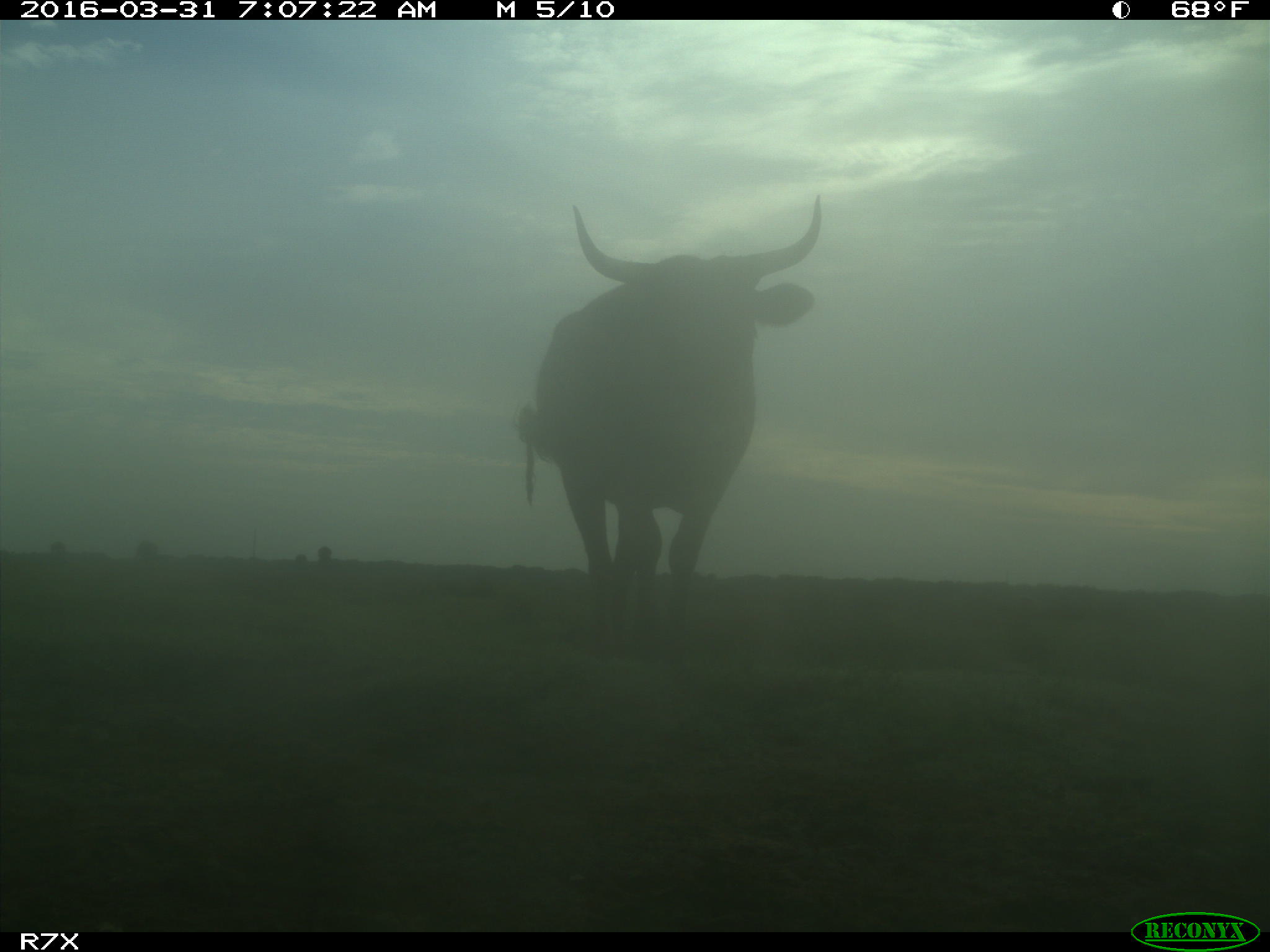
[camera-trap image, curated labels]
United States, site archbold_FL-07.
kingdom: Animalia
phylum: Chordata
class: Mammalia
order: Artiodactyla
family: Bovidae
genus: Bos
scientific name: Bos taurus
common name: domestic cow